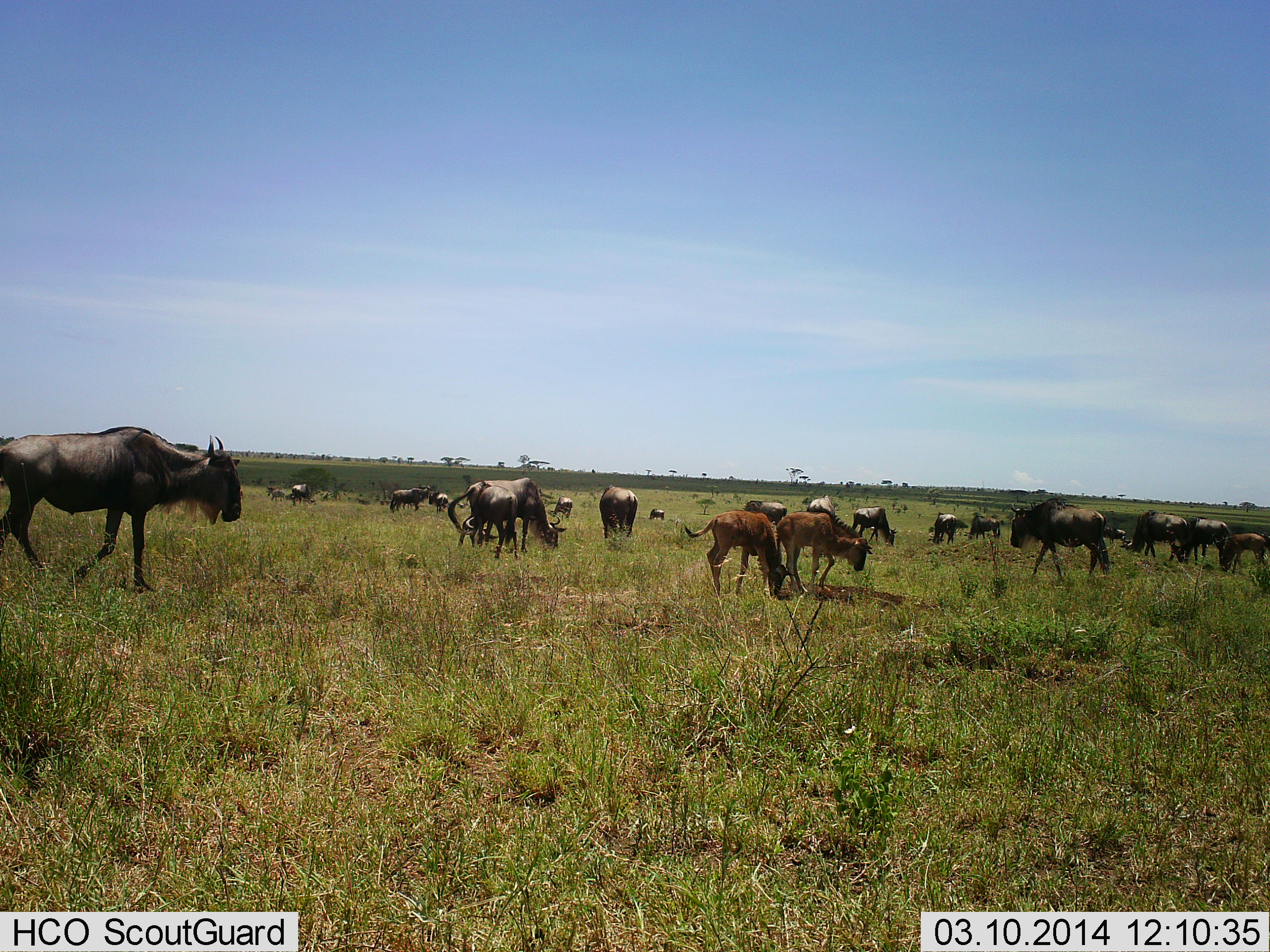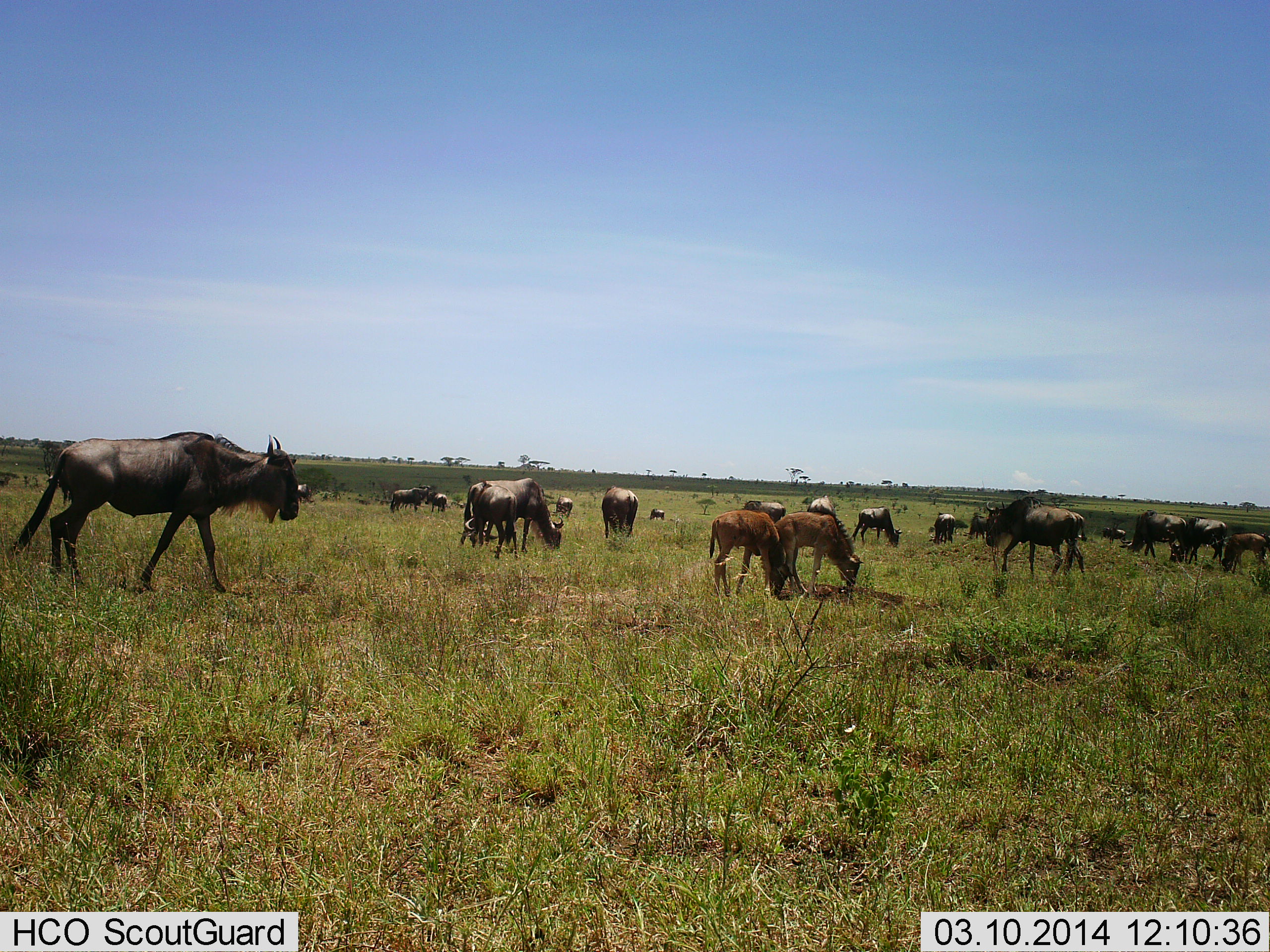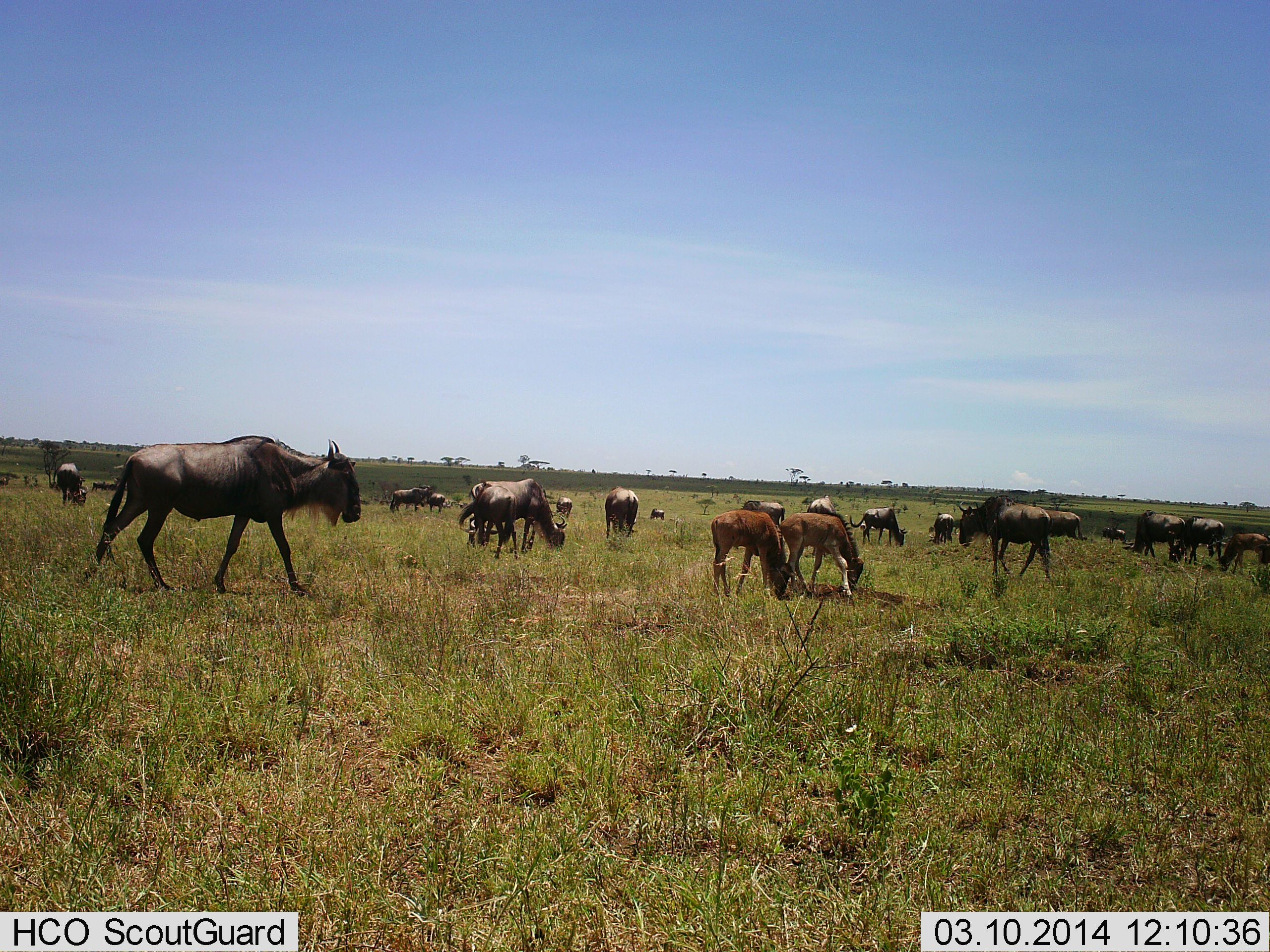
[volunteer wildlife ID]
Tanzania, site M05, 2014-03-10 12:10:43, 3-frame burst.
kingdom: Animalia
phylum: Chordata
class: Mammalia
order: Artiodactyla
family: Bovidae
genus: Connochaetes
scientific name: Connochaetes taurinus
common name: blue wildebeest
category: wildebeest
Wildebeest (blue wildebeest) (Connochaetes taurinus), count 11-50. Behavior (volunteer vote fractions): standing 53%, resting 9%, moving 62%, interacting 6%. Young present (vote fraction): 60%. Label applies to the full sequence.